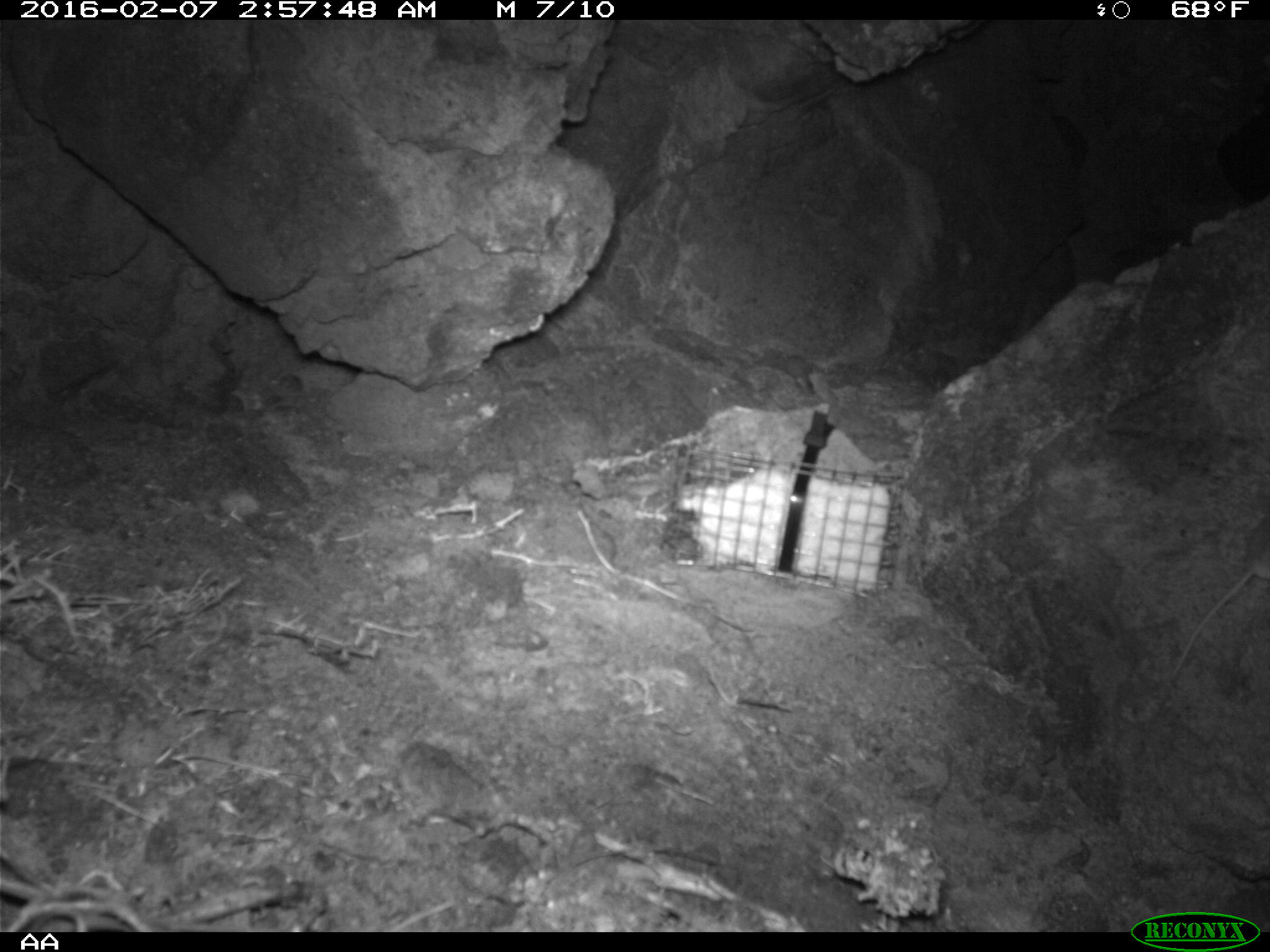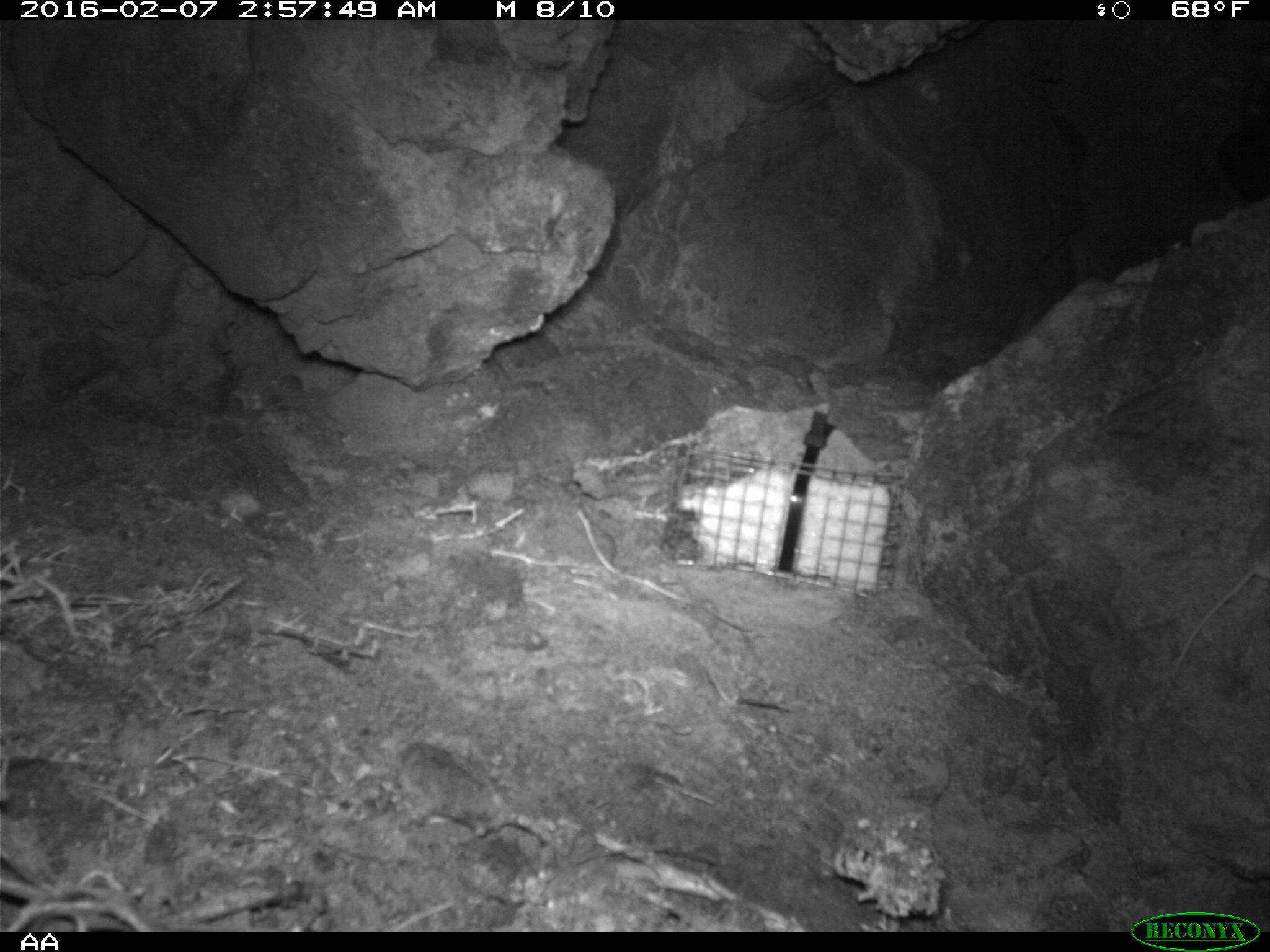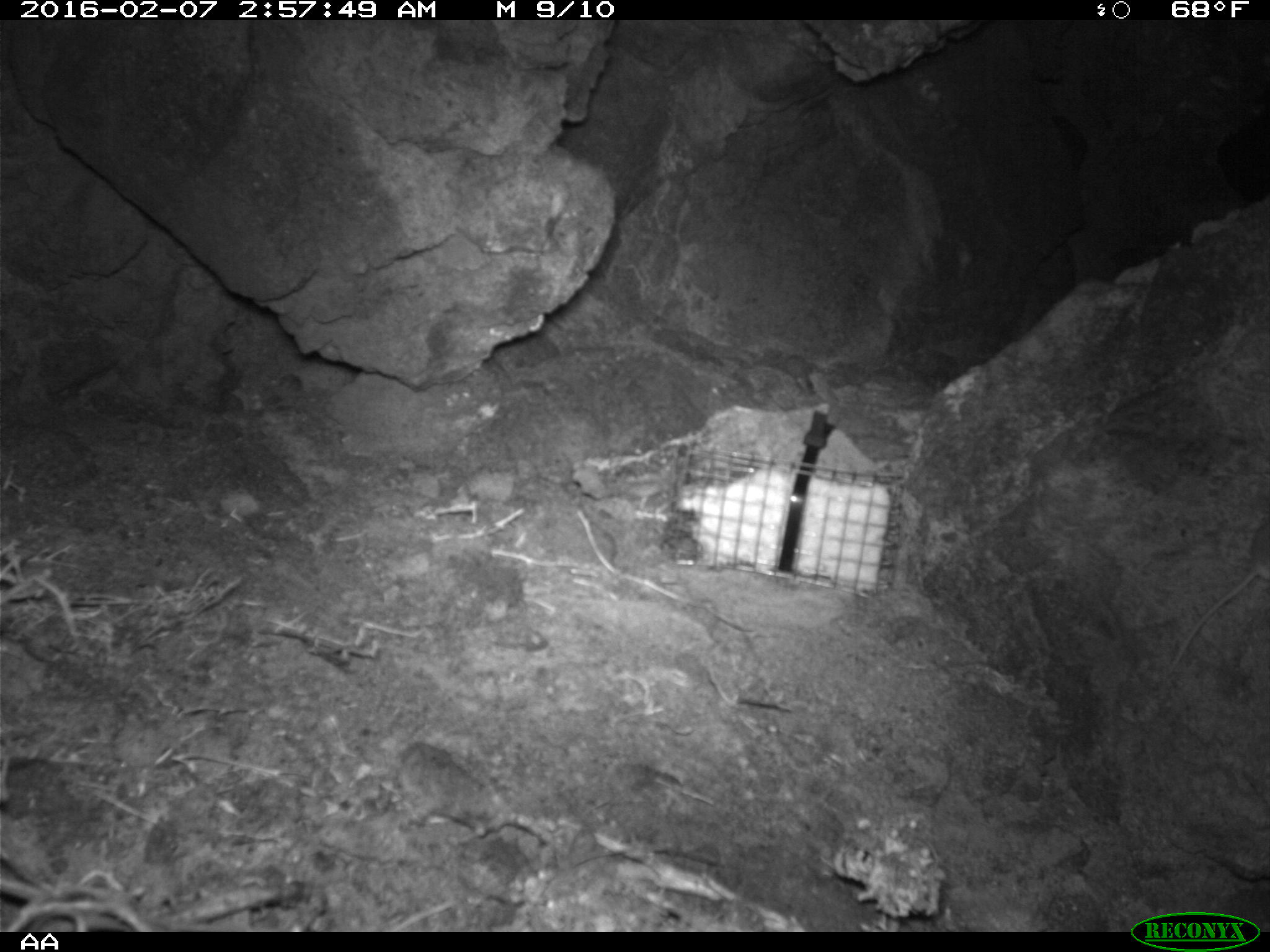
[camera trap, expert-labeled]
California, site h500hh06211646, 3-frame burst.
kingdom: Animalia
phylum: Chordata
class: Mammalia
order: Rodentia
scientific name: Rodentia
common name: rodent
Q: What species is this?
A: Rodent (Rodentia).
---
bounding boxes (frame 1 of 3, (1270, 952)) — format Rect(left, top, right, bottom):
rodent: Rect(1158, 516, 1269, 697)